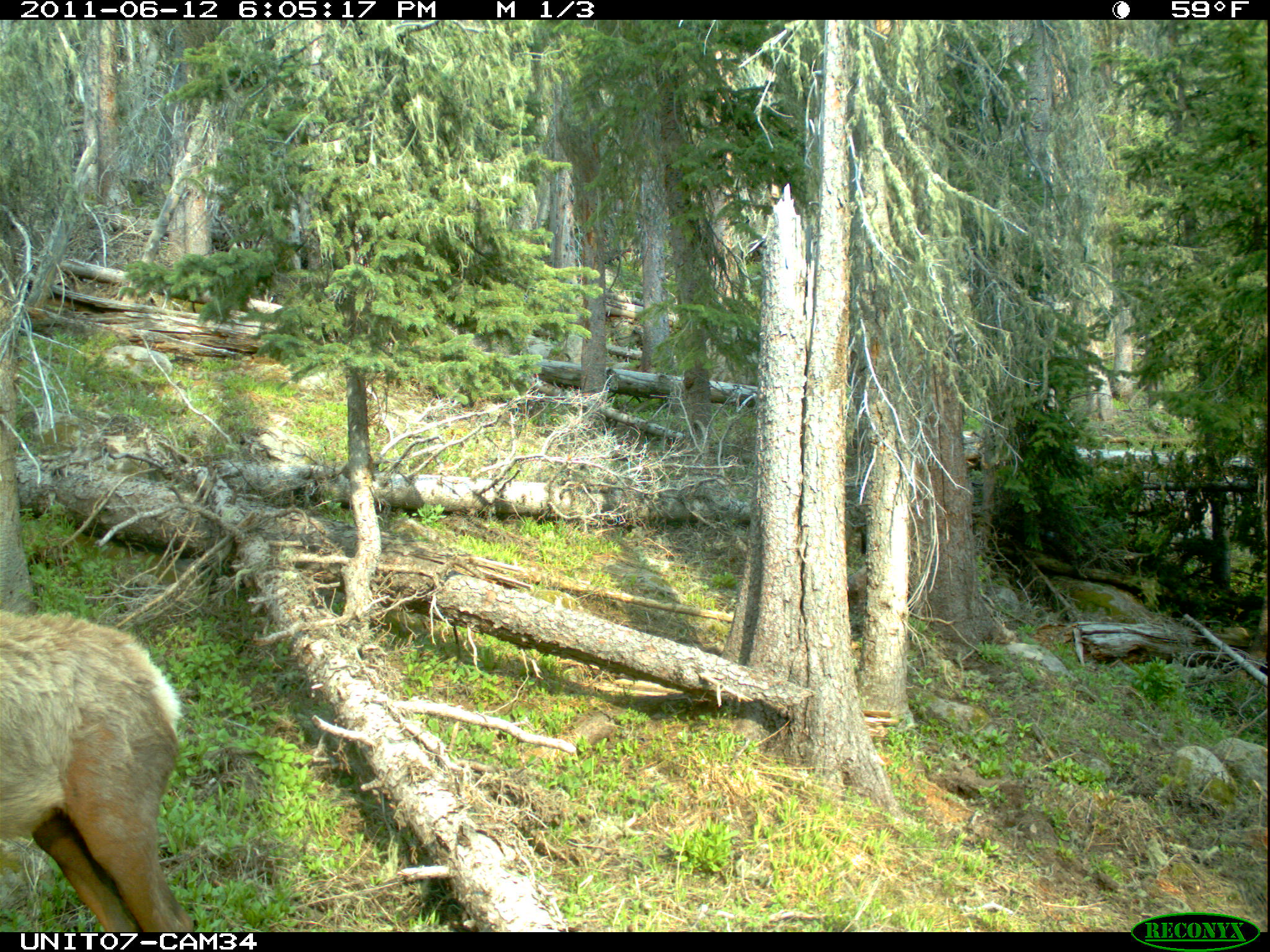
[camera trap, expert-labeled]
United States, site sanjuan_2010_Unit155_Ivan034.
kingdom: Animalia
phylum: Chordata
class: Mammalia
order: Artiodactyla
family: Cervidae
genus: Cervus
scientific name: Cervus elaphus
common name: red deer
Cervus elaphus (red deer).